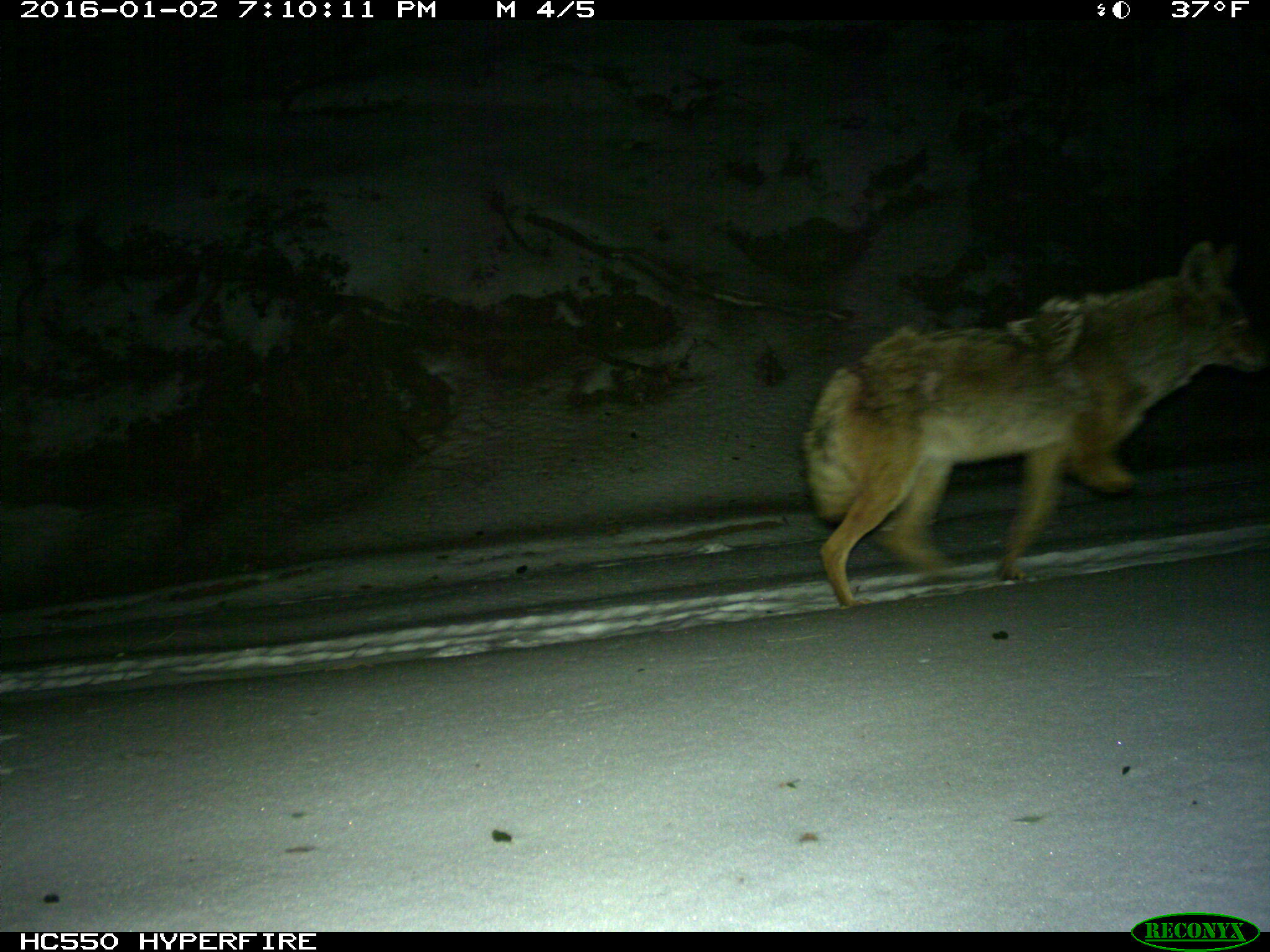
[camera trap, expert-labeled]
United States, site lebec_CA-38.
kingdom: Animalia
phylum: Chordata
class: Mammalia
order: Carnivora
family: Canidae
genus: Canis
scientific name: Canis latrans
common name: coyote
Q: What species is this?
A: Canis latrans (coyote).